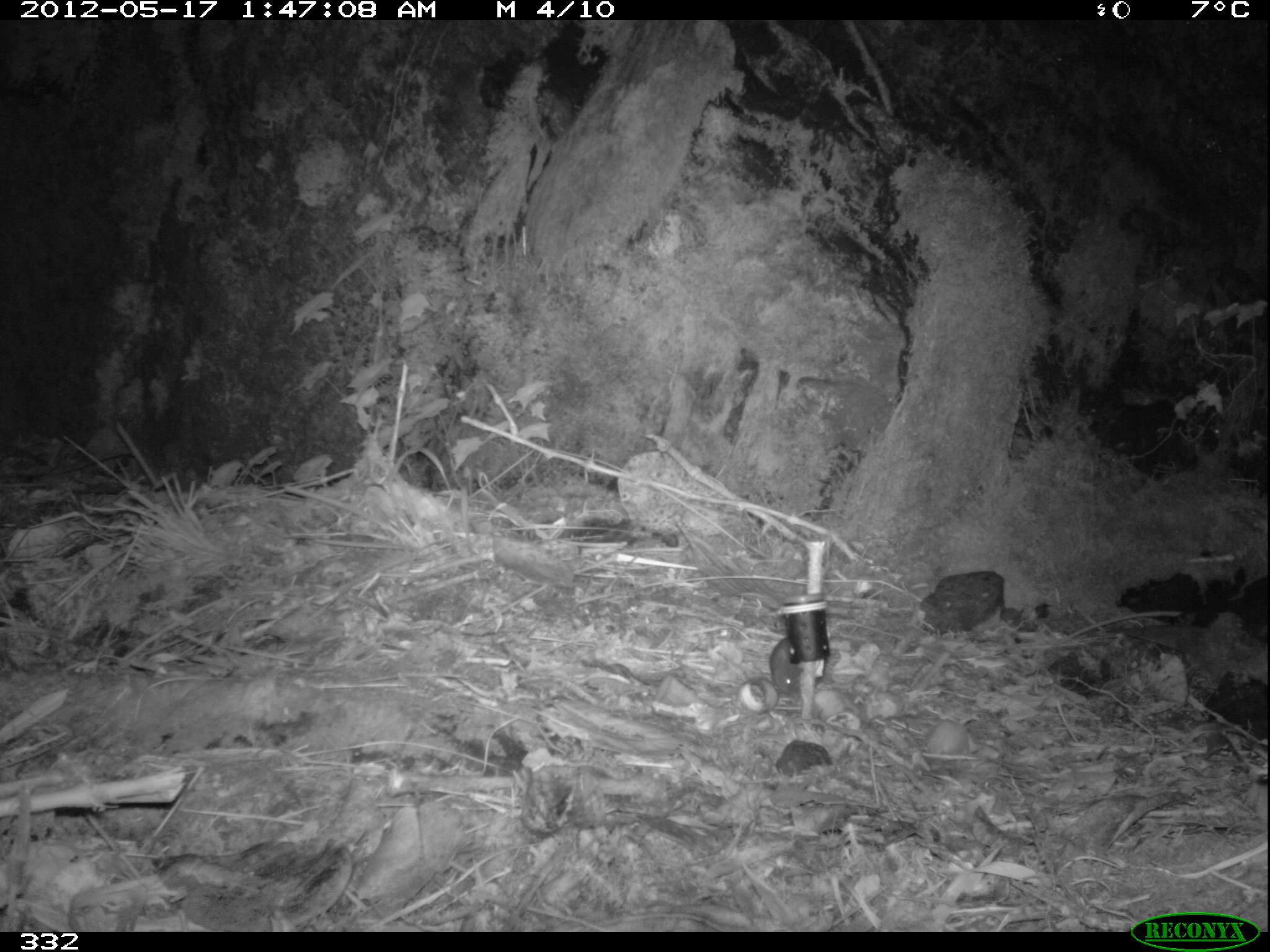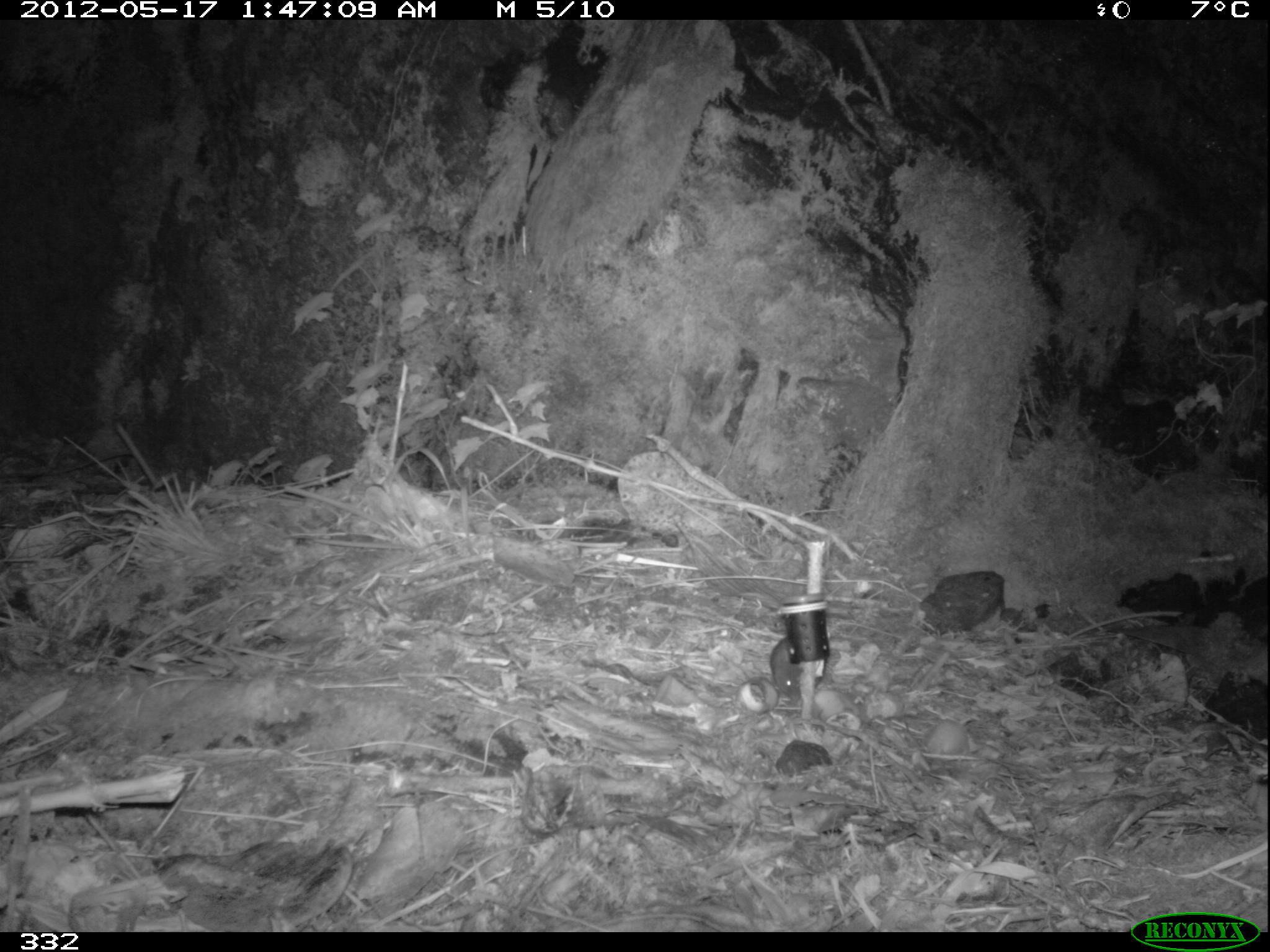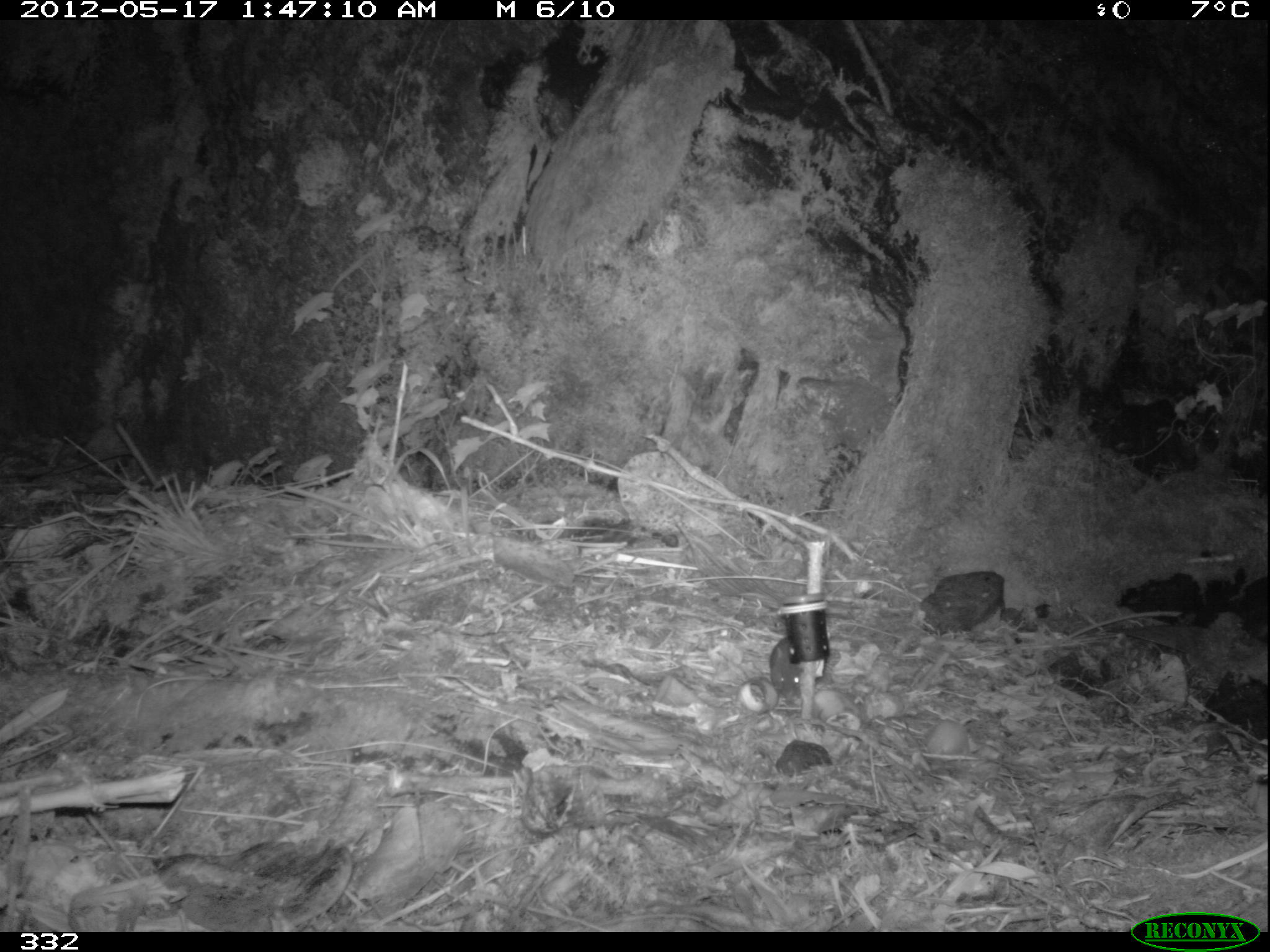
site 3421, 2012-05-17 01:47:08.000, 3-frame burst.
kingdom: Animalia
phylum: Chordata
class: Mammalia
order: Rodentia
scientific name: Rodentia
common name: rodents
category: unknown rodent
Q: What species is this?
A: Unknown rodent (rodents) (Rodentia).